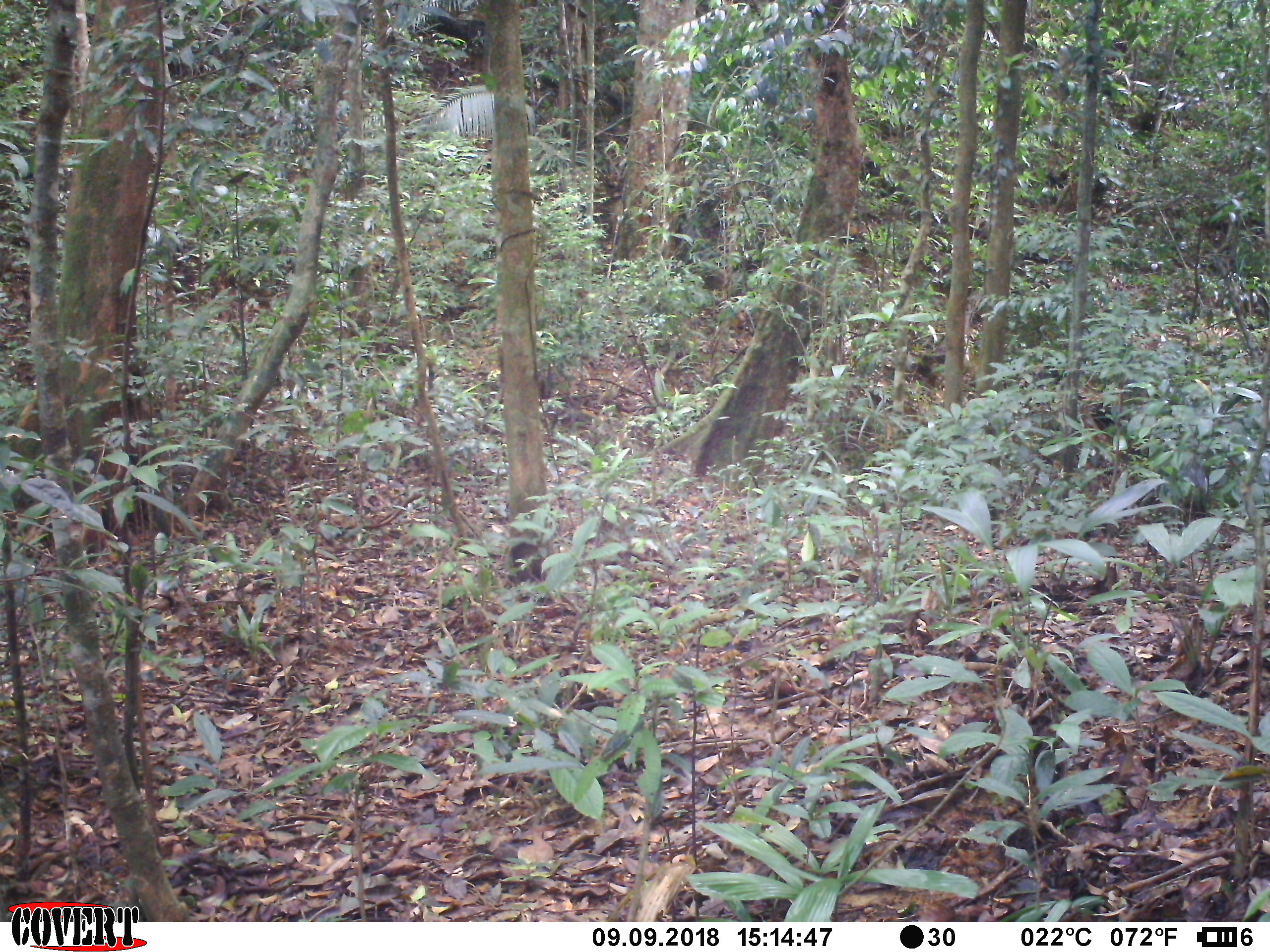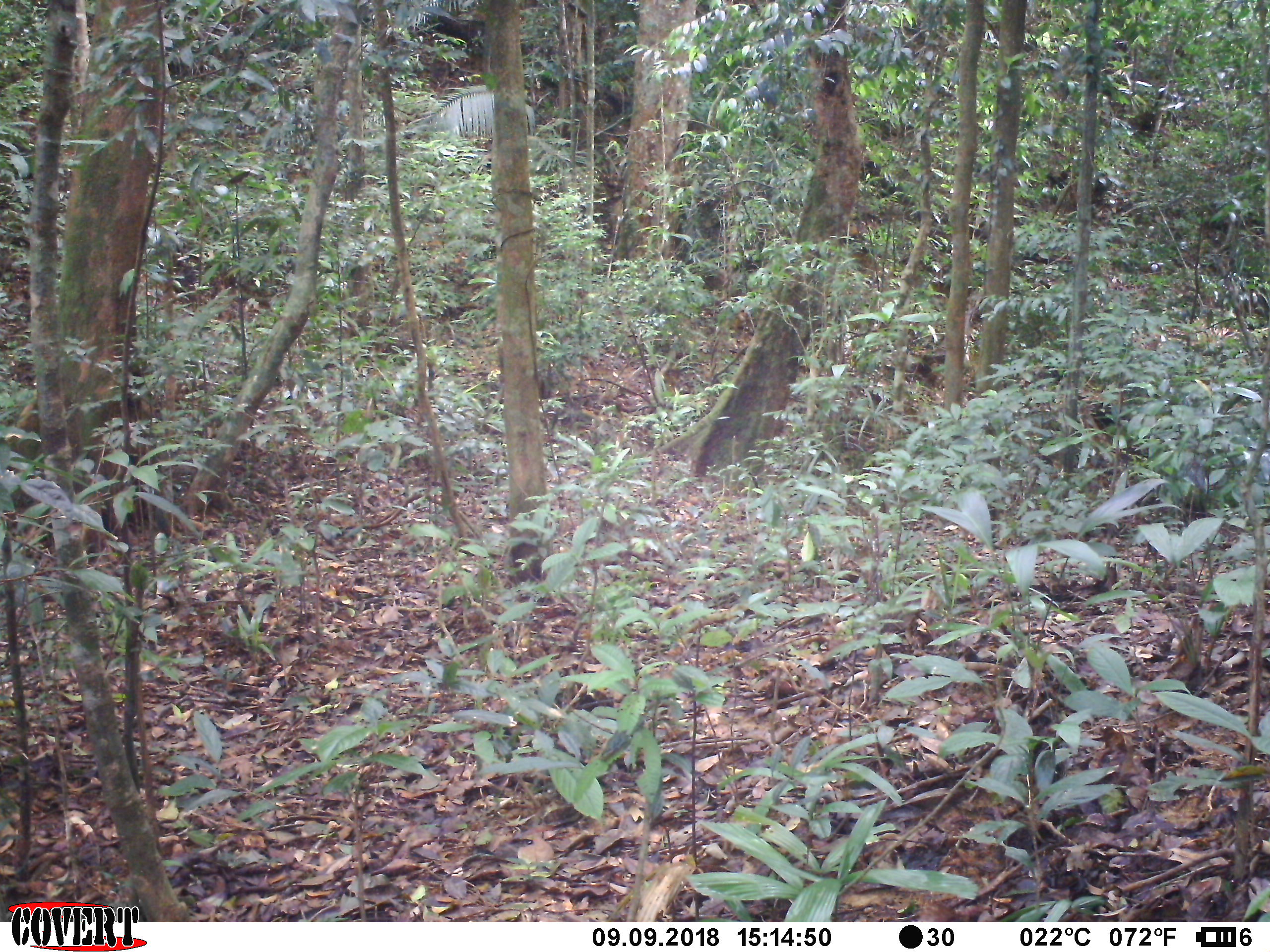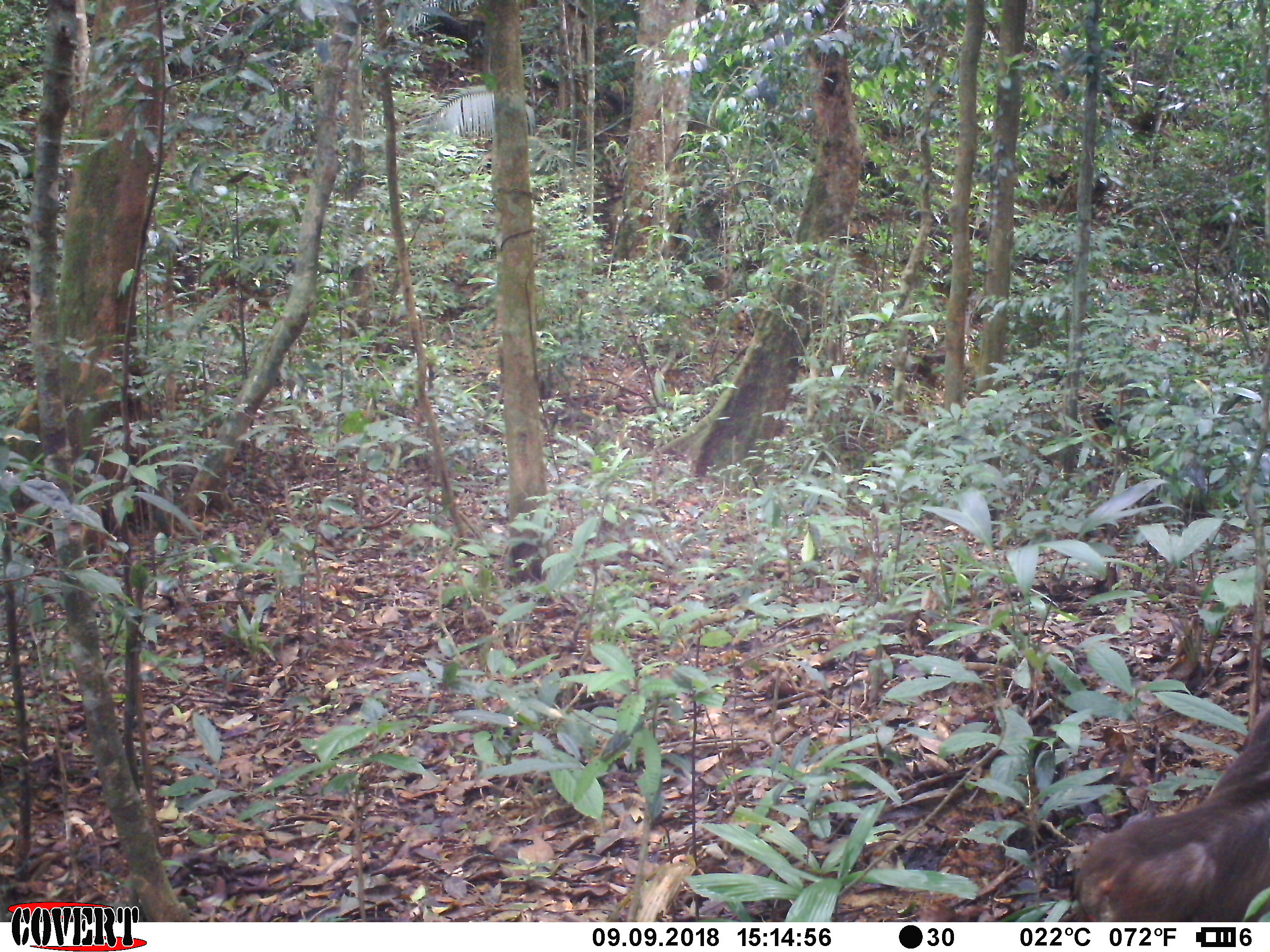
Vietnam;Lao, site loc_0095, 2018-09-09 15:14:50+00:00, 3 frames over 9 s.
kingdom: Animalia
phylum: Chordata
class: Mammalia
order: Primates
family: Cercopithecidae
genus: Macaca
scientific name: Macaca arctoides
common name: stump-tailed macaque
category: stump tailed macaque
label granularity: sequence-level